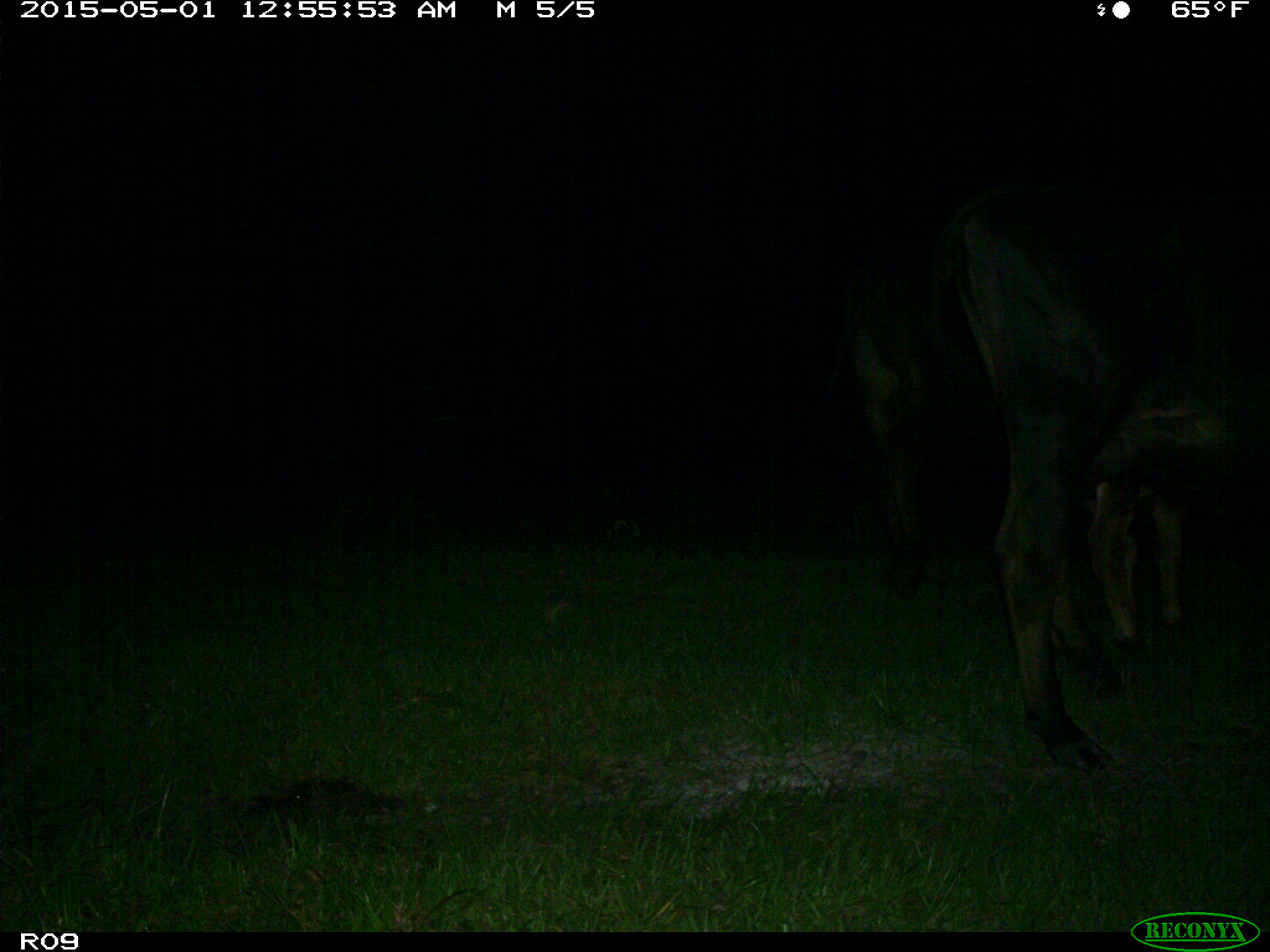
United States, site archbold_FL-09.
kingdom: Animalia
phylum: Chordata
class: Mammalia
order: Artiodactyla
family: Bovidae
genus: Bos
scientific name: Bos taurus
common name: domestic cow